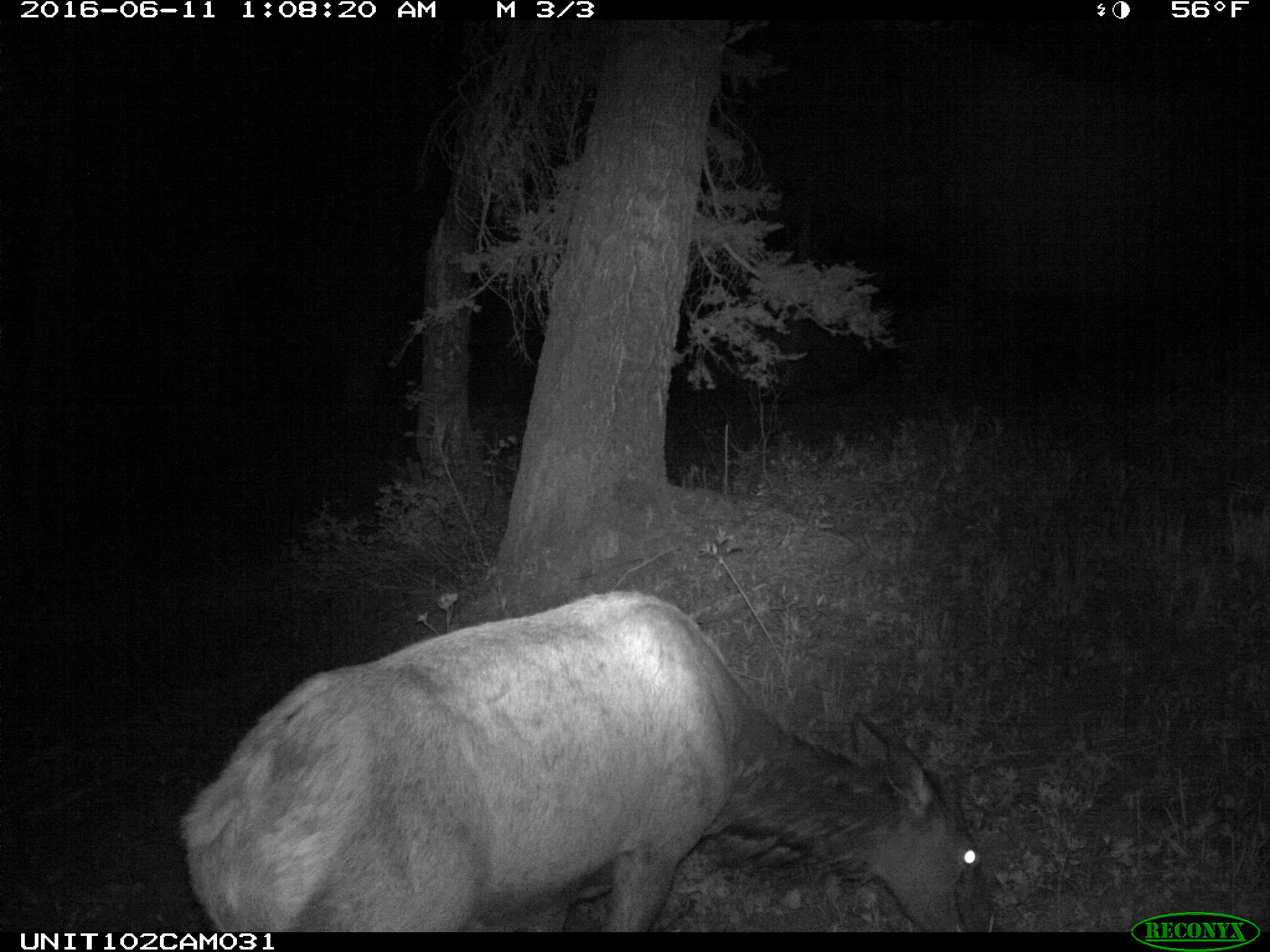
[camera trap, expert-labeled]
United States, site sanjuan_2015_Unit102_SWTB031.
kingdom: Animalia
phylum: Chordata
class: Mammalia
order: Artiodactyla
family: Cervidae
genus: Cervus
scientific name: Cervus elaphus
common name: red deer